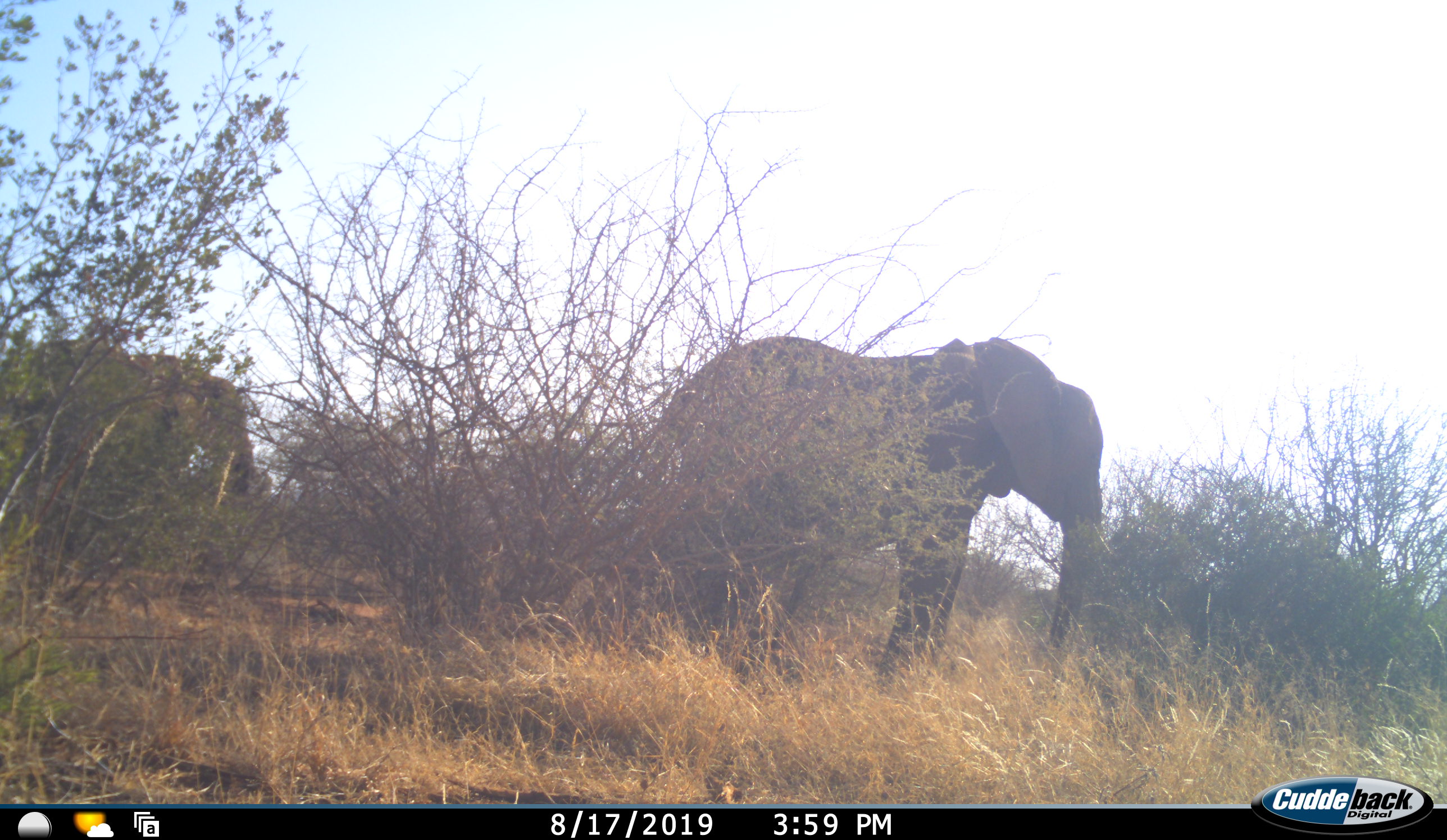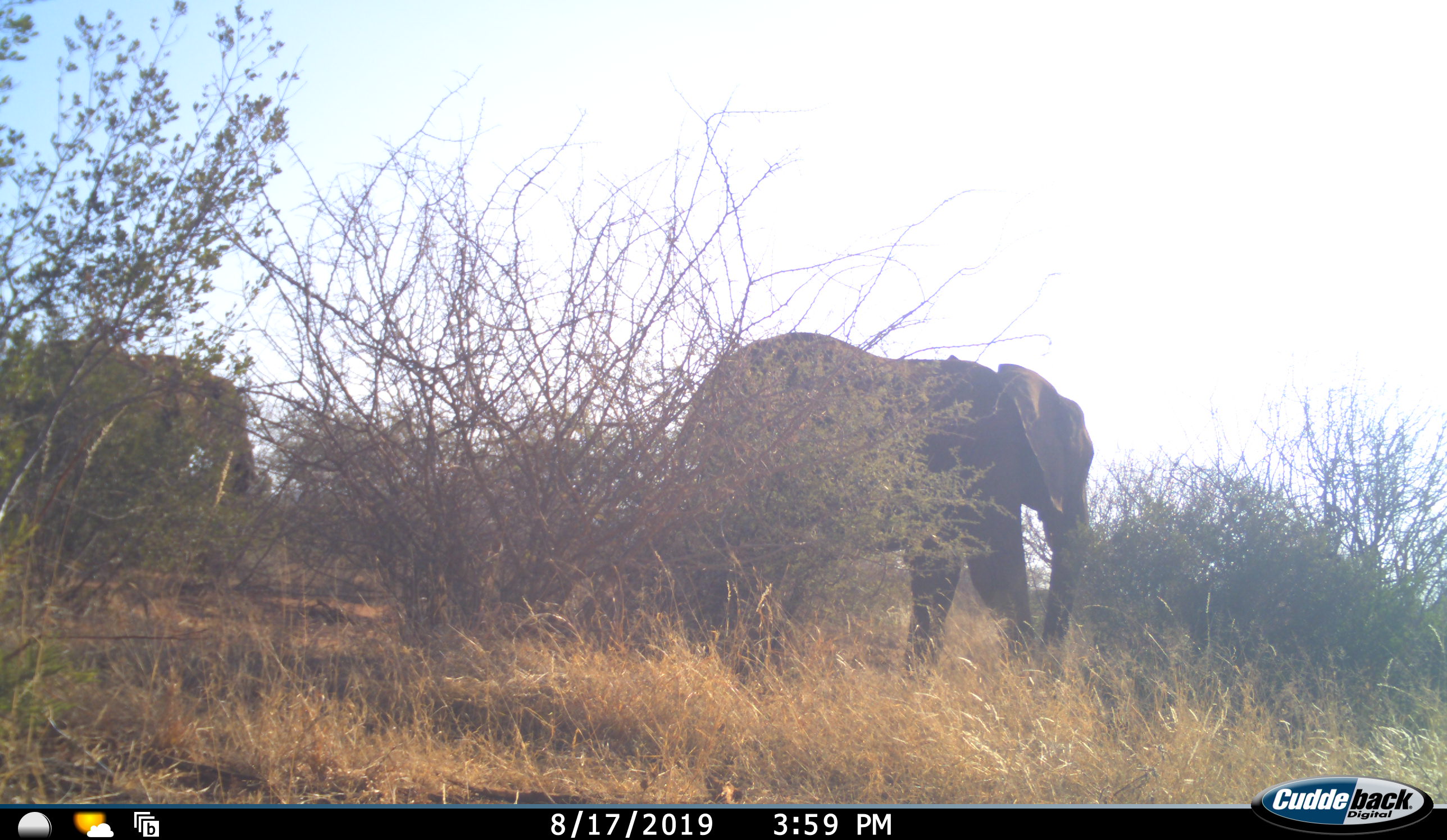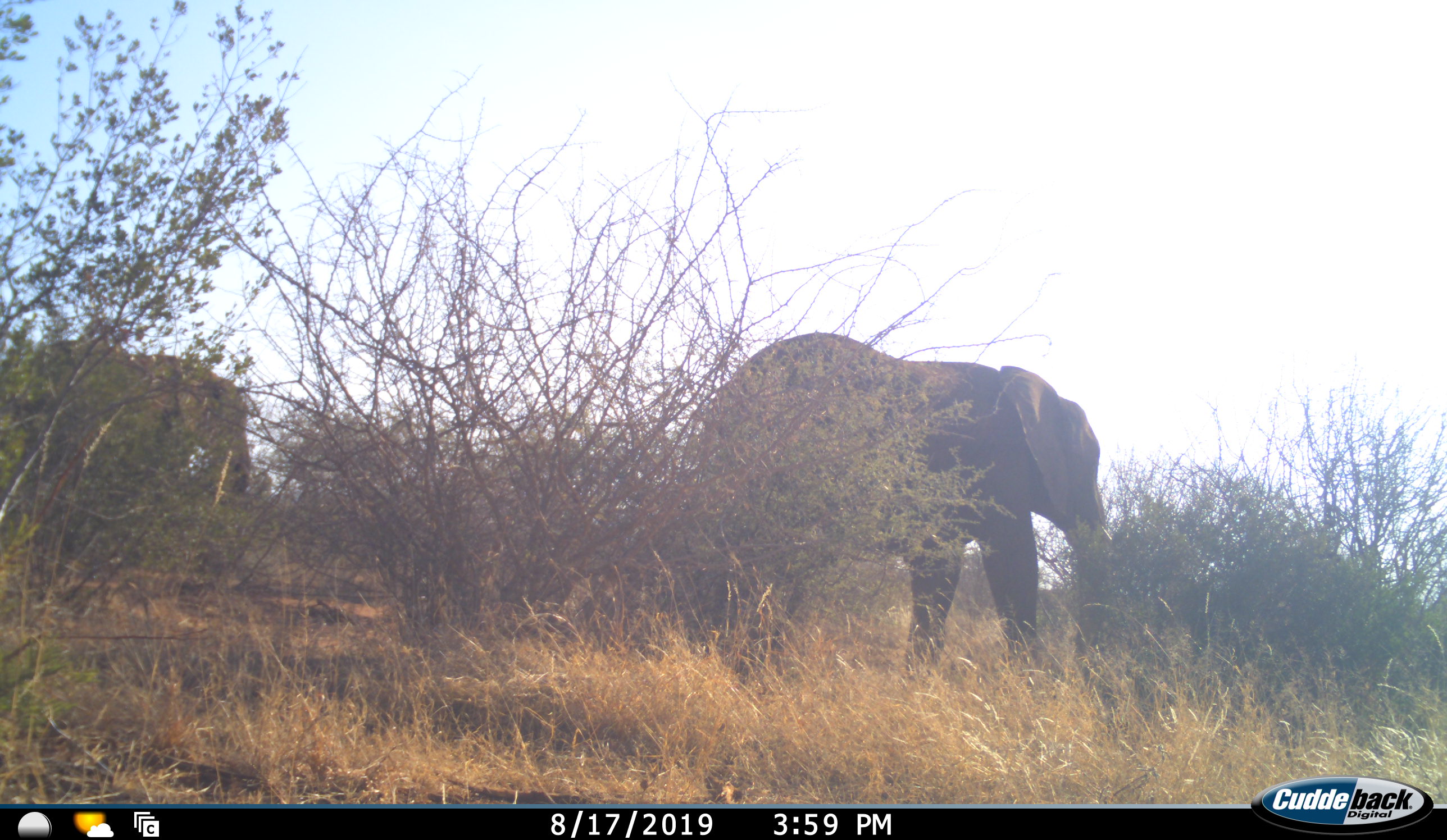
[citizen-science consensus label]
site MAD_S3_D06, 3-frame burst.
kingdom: Animalia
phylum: Chordata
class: Mammalia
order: Proboscidea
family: Elephantidae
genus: Loxodonta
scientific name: Loxodonta africana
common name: african bush elephant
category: elephant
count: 2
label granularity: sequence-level